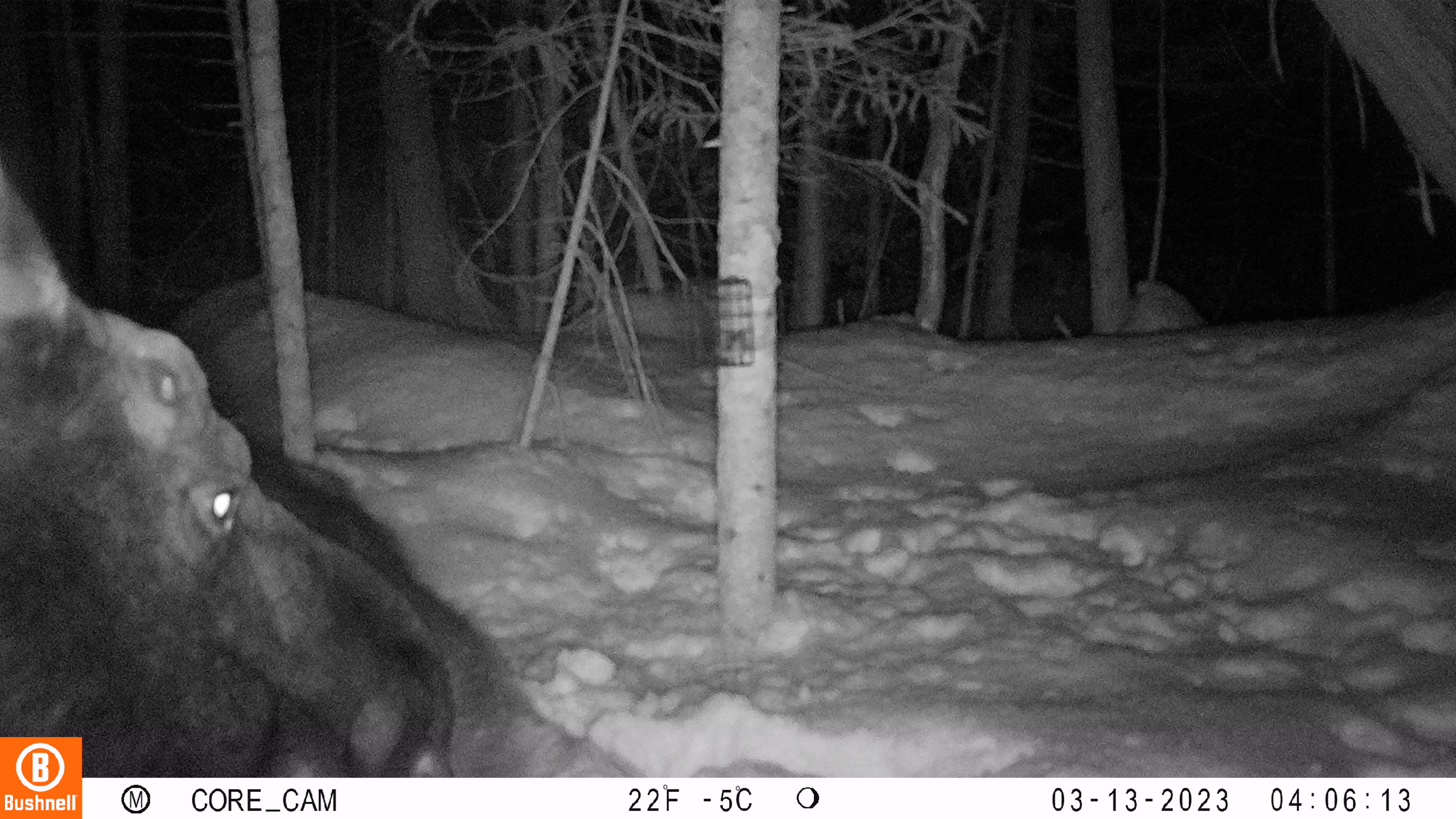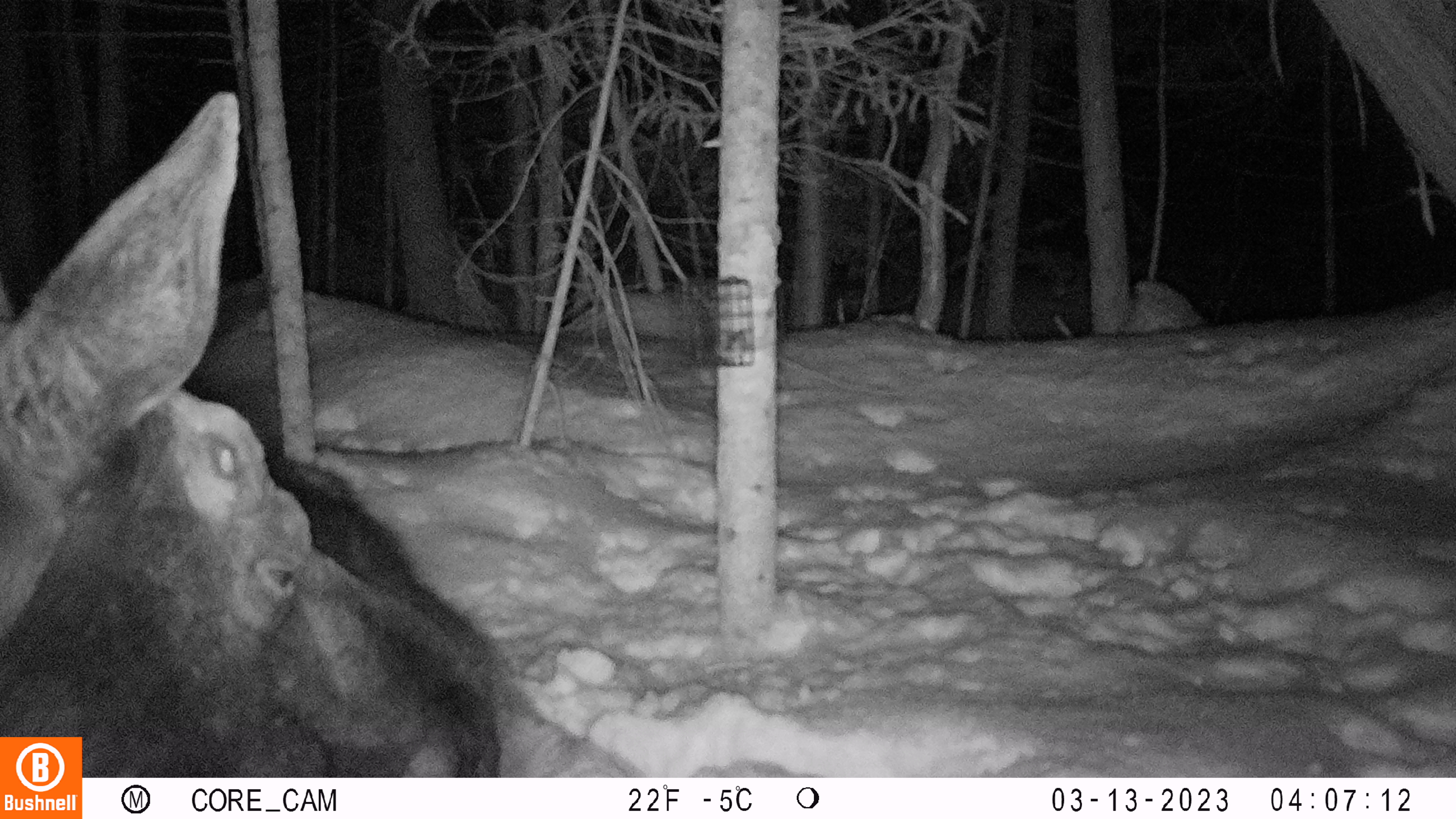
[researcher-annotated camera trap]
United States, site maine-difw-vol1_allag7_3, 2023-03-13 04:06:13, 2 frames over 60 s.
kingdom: Animalia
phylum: Chordata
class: Mammalia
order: Artiodactyla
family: Cervidae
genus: Alces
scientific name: Alces alces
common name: moose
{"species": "moose (Alces alces)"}